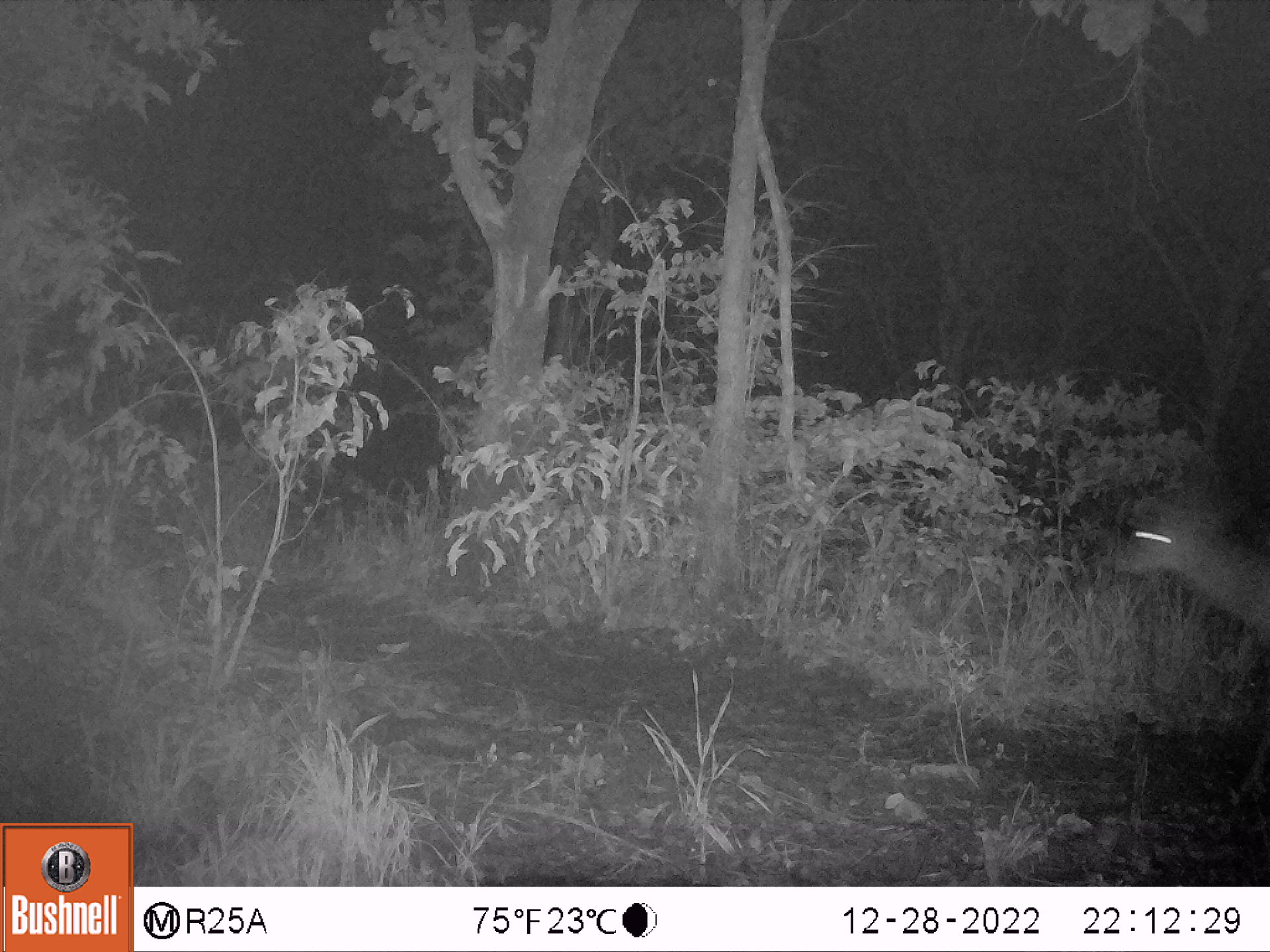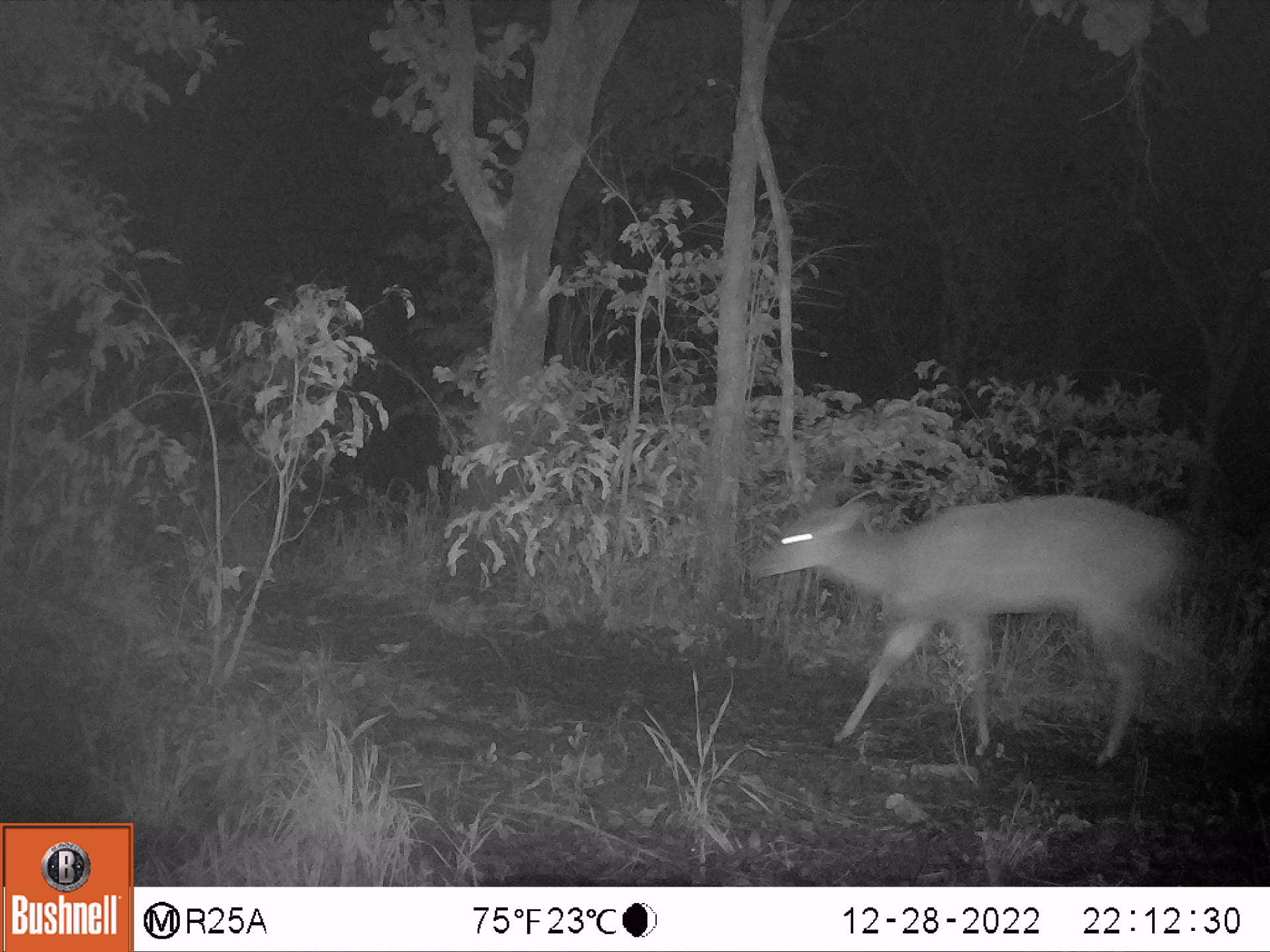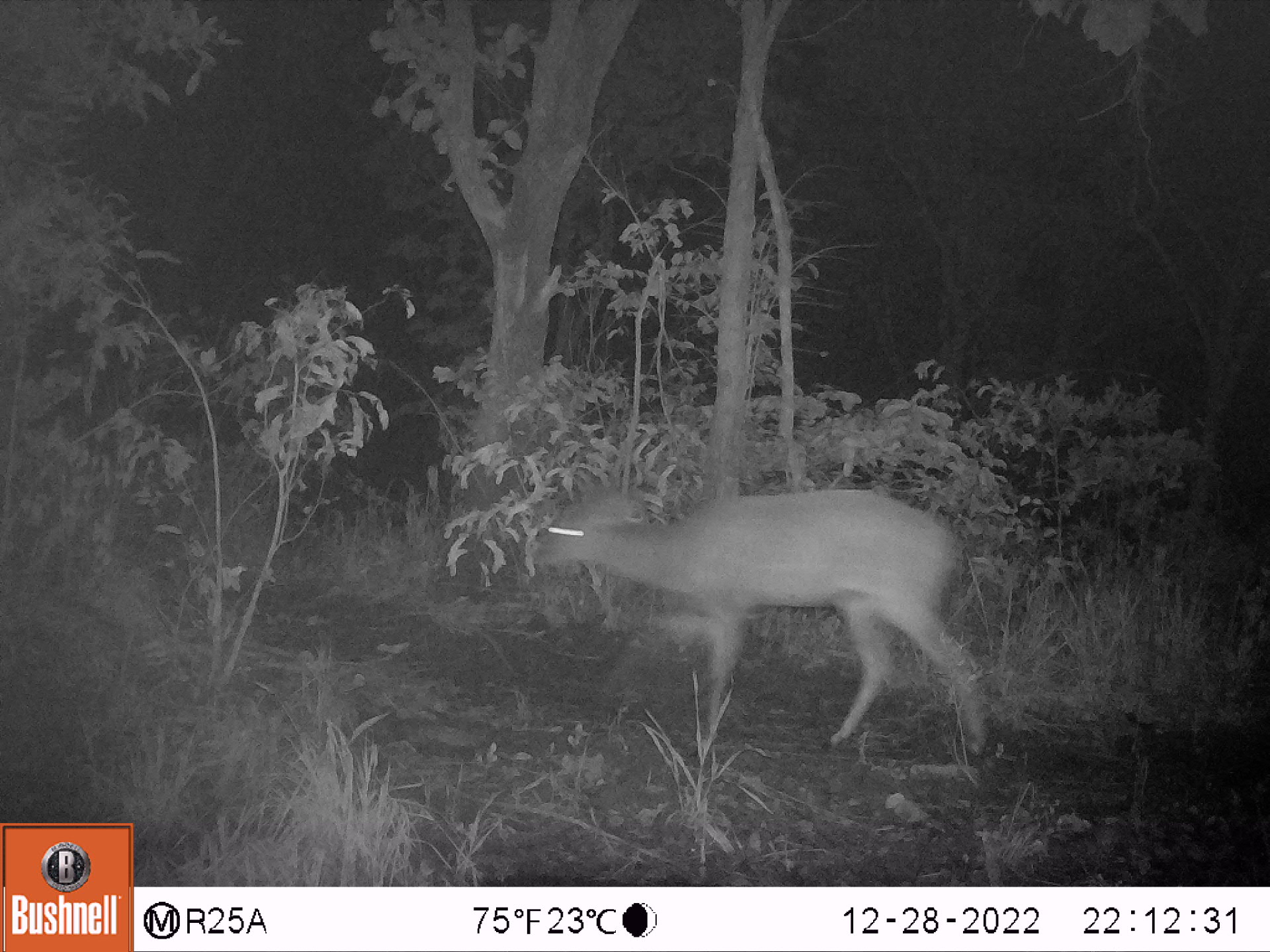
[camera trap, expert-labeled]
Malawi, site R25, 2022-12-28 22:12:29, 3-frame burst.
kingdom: Animalia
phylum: Chordata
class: Mammalia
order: Artiodactyla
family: Bovidae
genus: Tragelaphus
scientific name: Tragelaphus sylvaticus sylvaticus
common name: cape bushbuck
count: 1